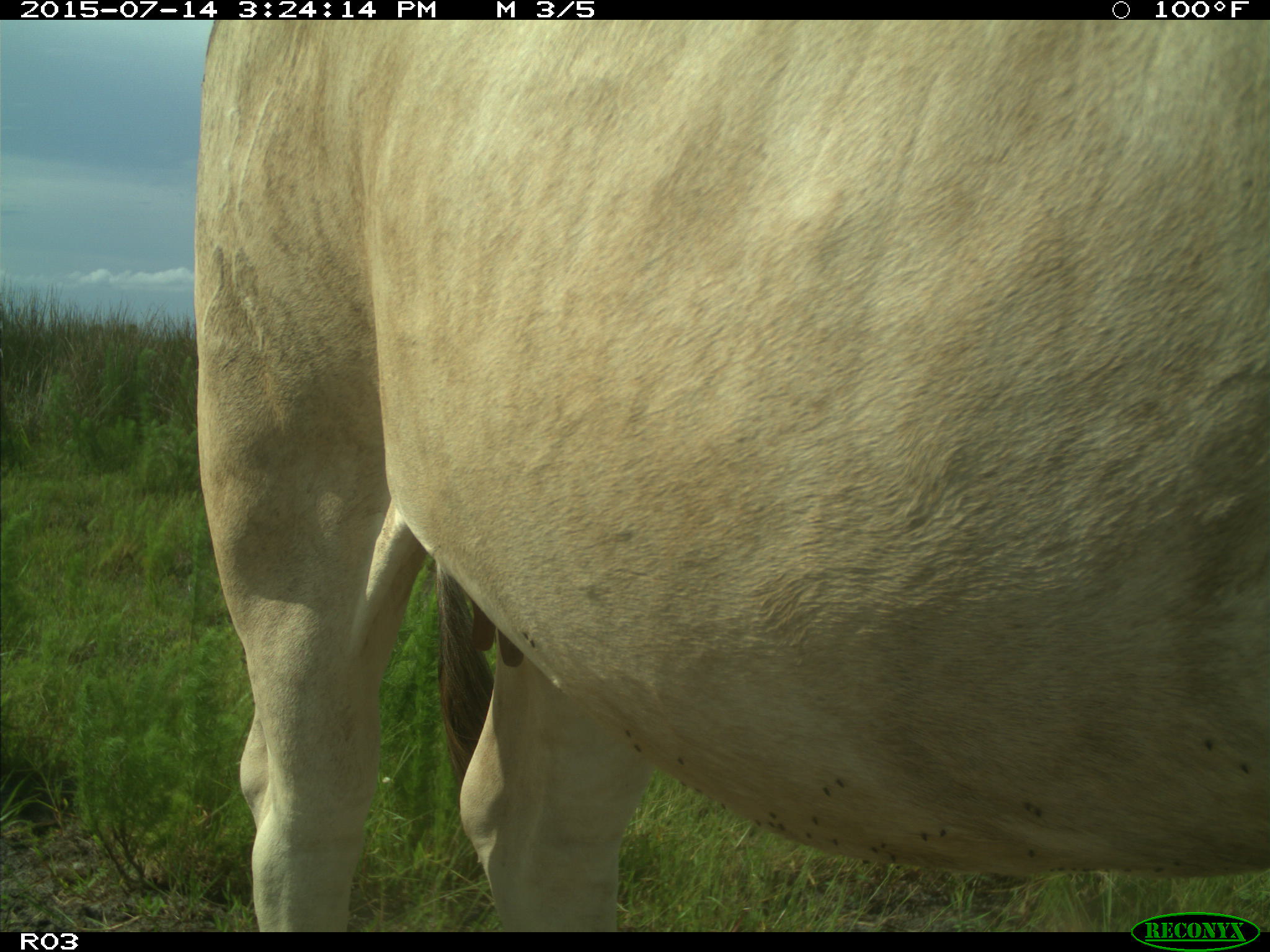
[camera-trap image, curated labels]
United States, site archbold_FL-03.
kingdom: Animalia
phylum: Chordata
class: Mammalia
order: Artiodactyla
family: Bovidae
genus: Bos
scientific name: Bos taurus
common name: domestic cow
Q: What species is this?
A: Bos taurus (domestic cow).